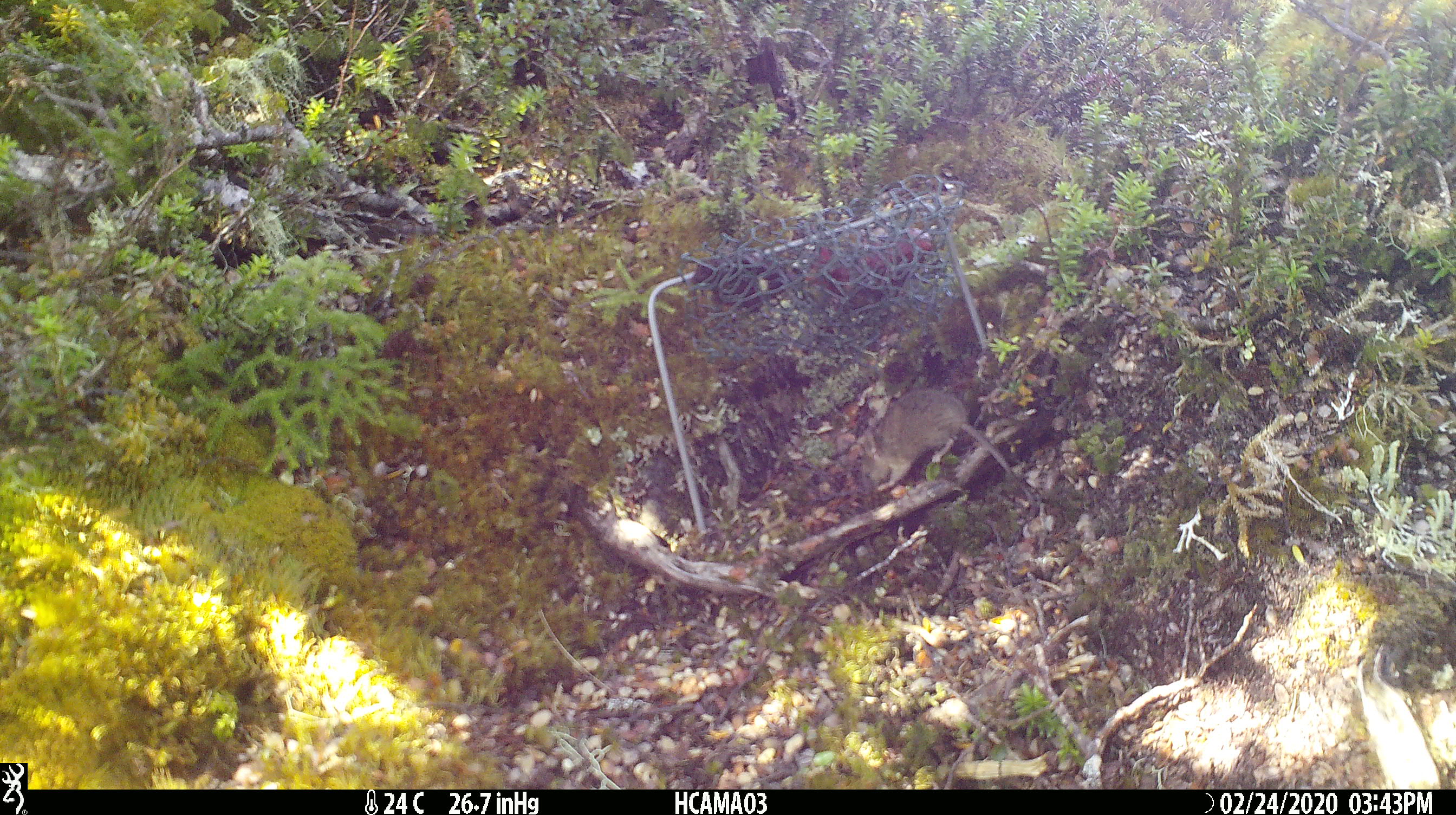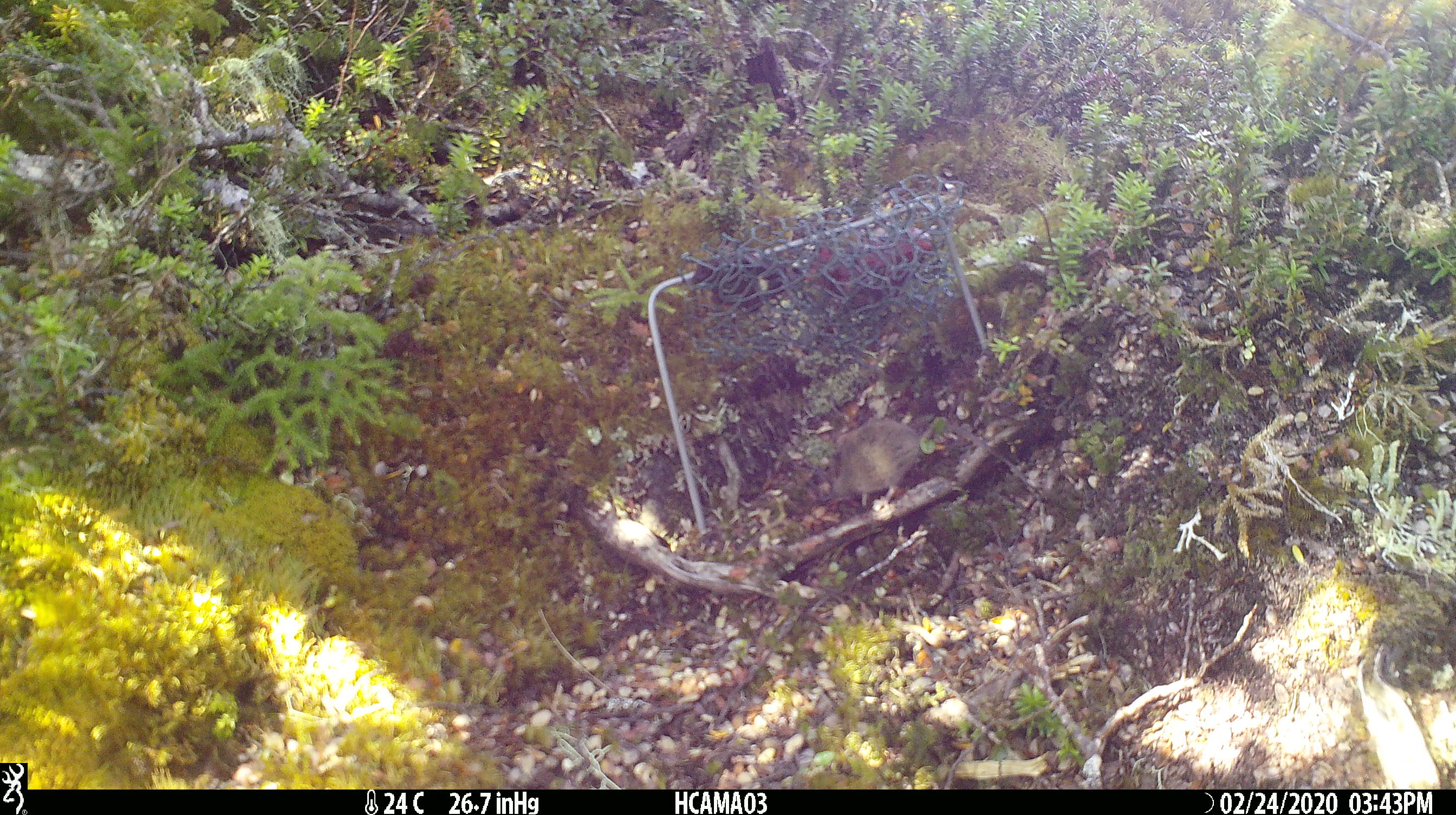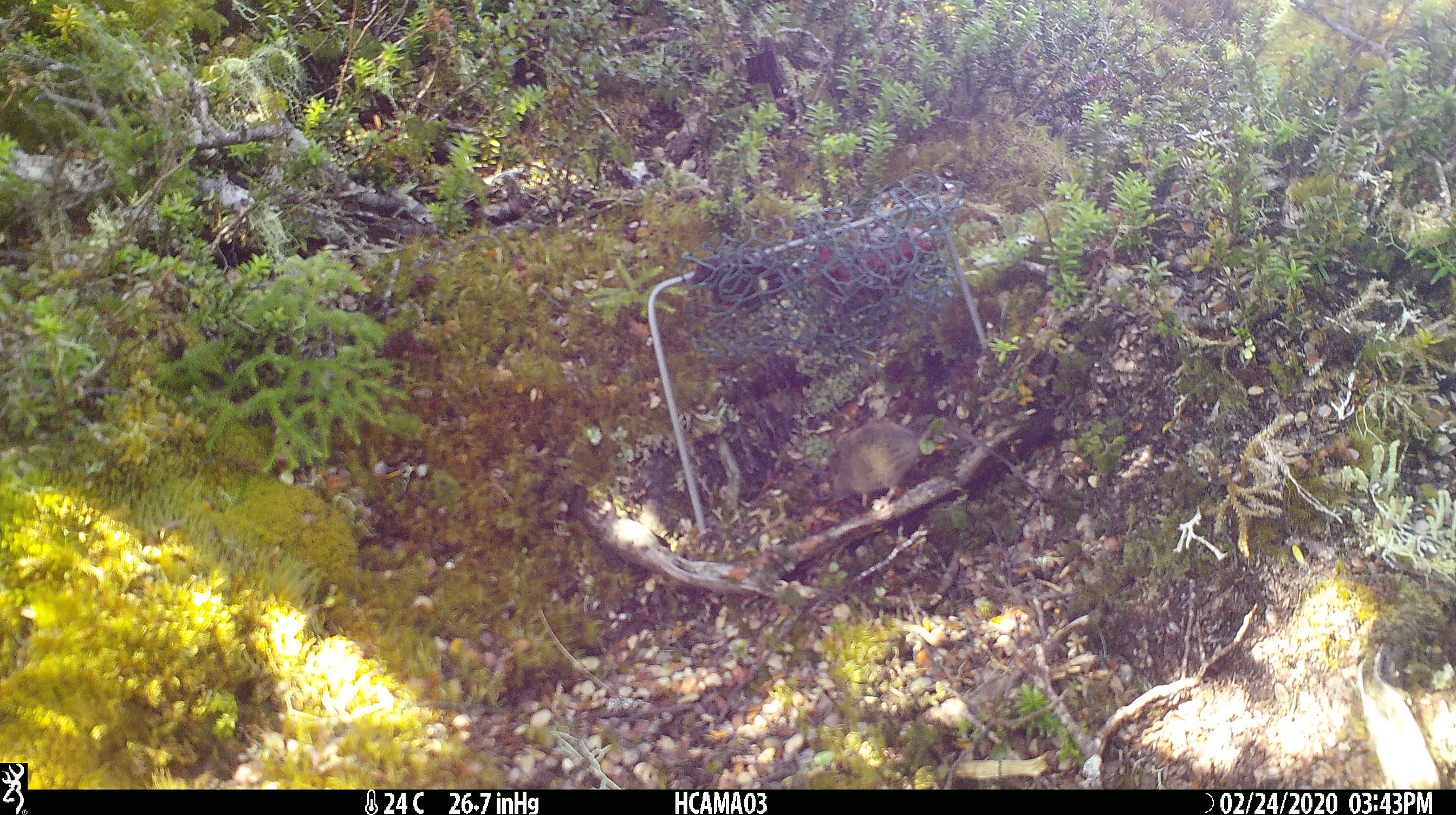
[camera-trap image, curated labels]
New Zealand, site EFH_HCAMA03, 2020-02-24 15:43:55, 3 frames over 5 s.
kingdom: Animalia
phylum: Chordata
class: Mammalia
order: Rodentia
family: Muridae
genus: Mus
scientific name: Mus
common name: mouse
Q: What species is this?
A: Mouse (Mus).